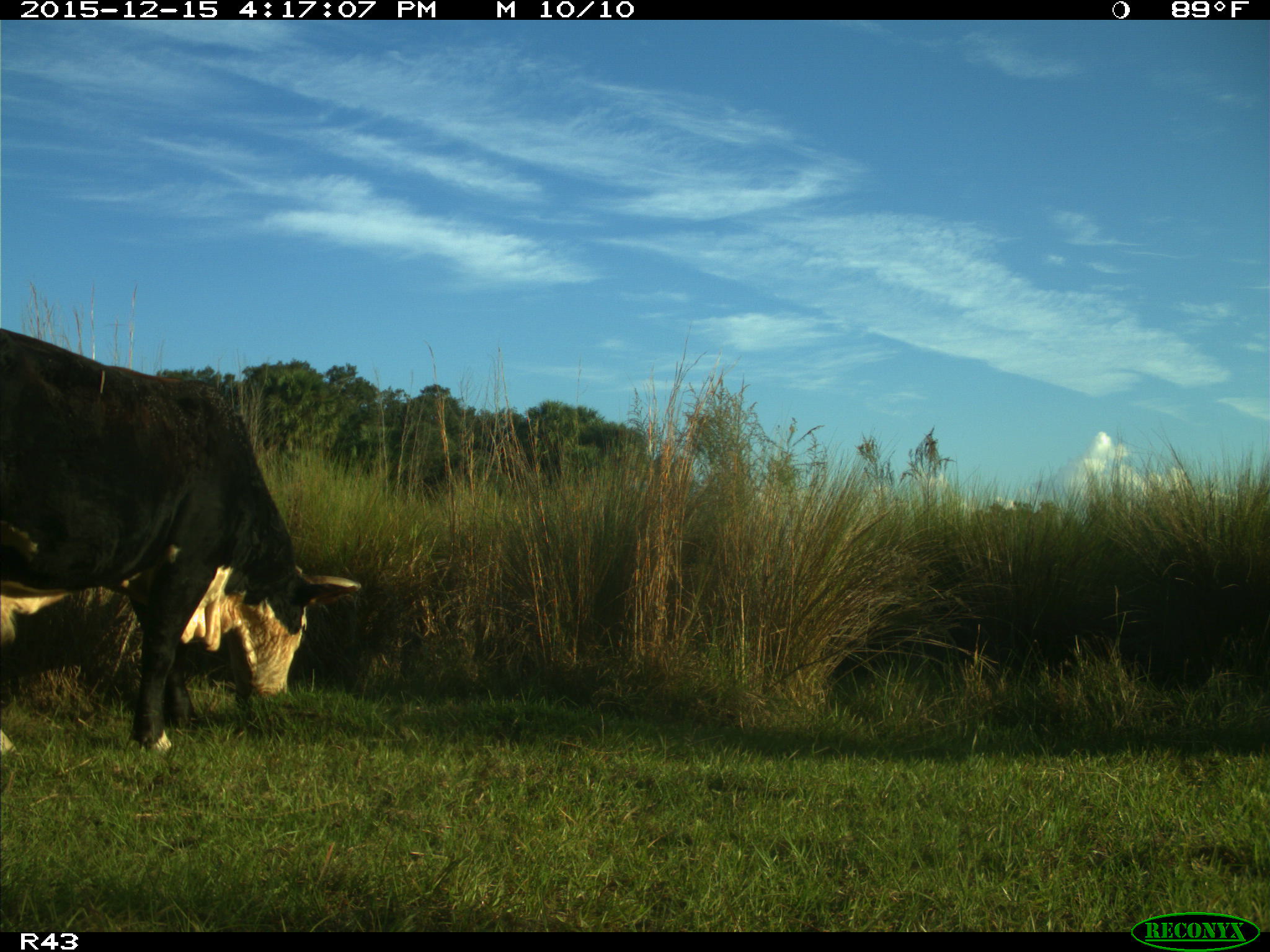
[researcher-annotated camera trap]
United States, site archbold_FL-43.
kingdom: Animalia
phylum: Chordata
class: Mammalia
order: Artiodactyla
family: Bovidae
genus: Bos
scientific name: Bos taurus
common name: domestic cow